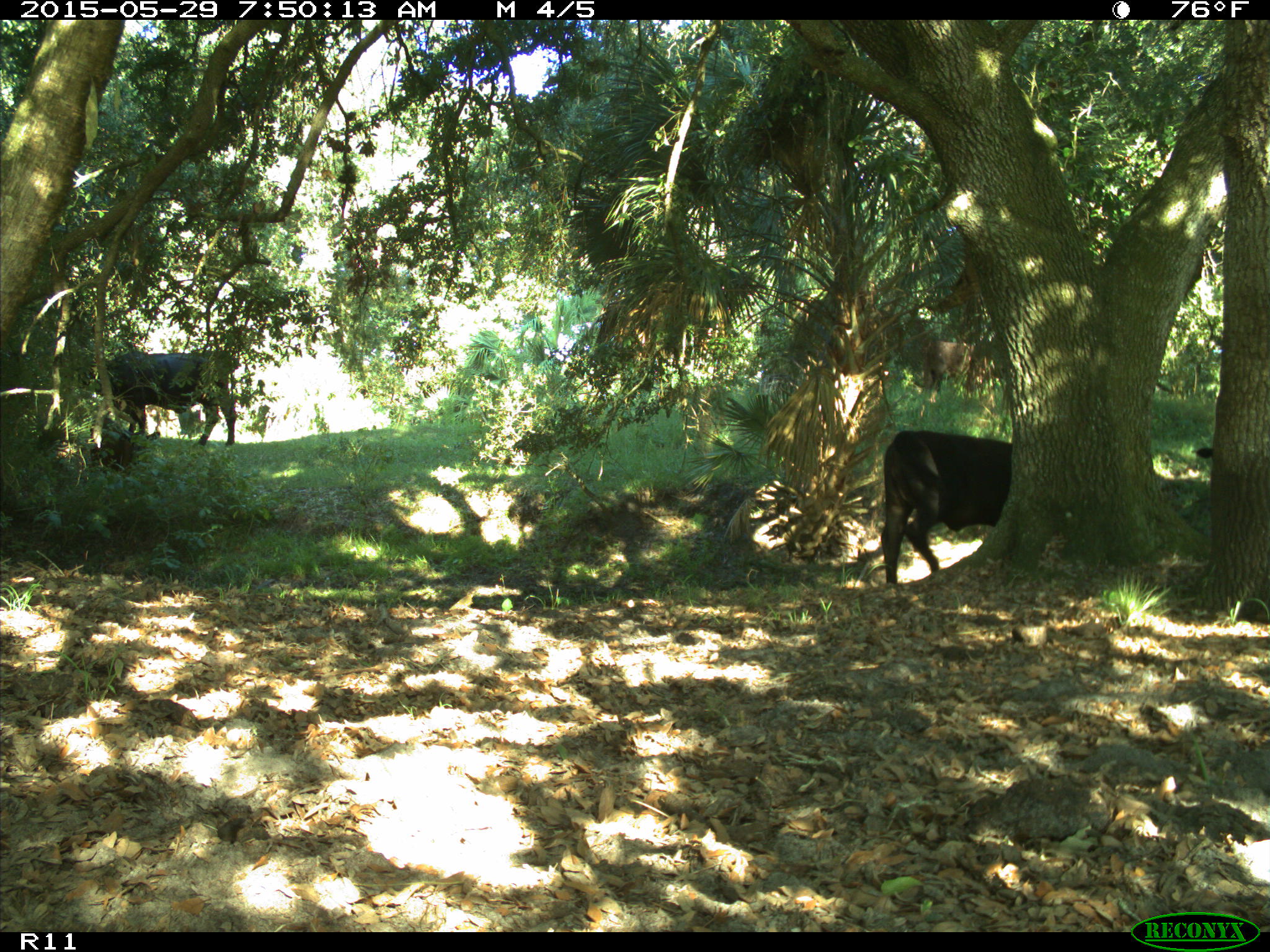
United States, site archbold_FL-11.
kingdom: Animalia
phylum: Chordata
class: Mammalia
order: Artiodactyla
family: Bovidae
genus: Bos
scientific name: Bos taurus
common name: domestic cow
Bos taurus (domestic cow).